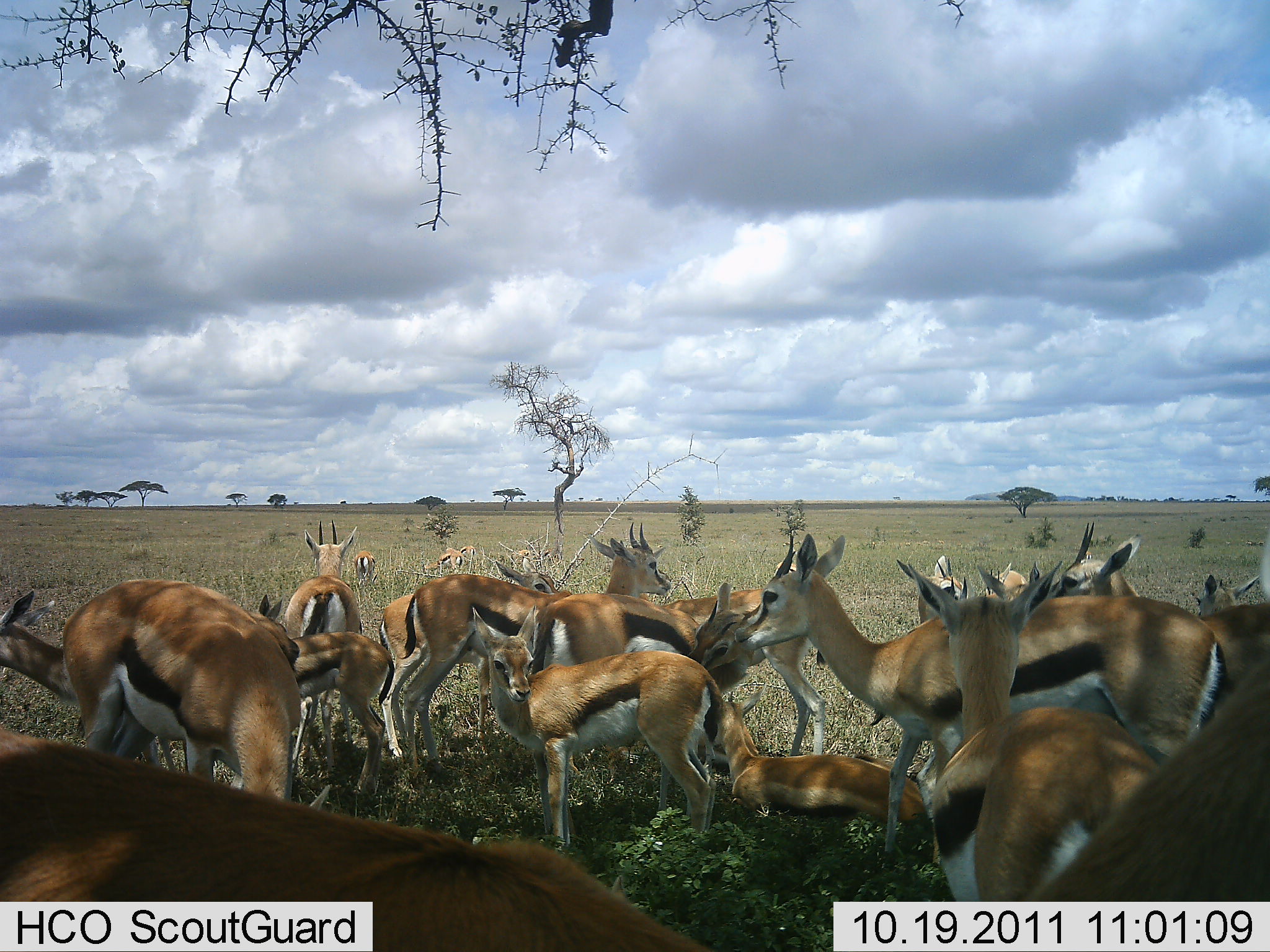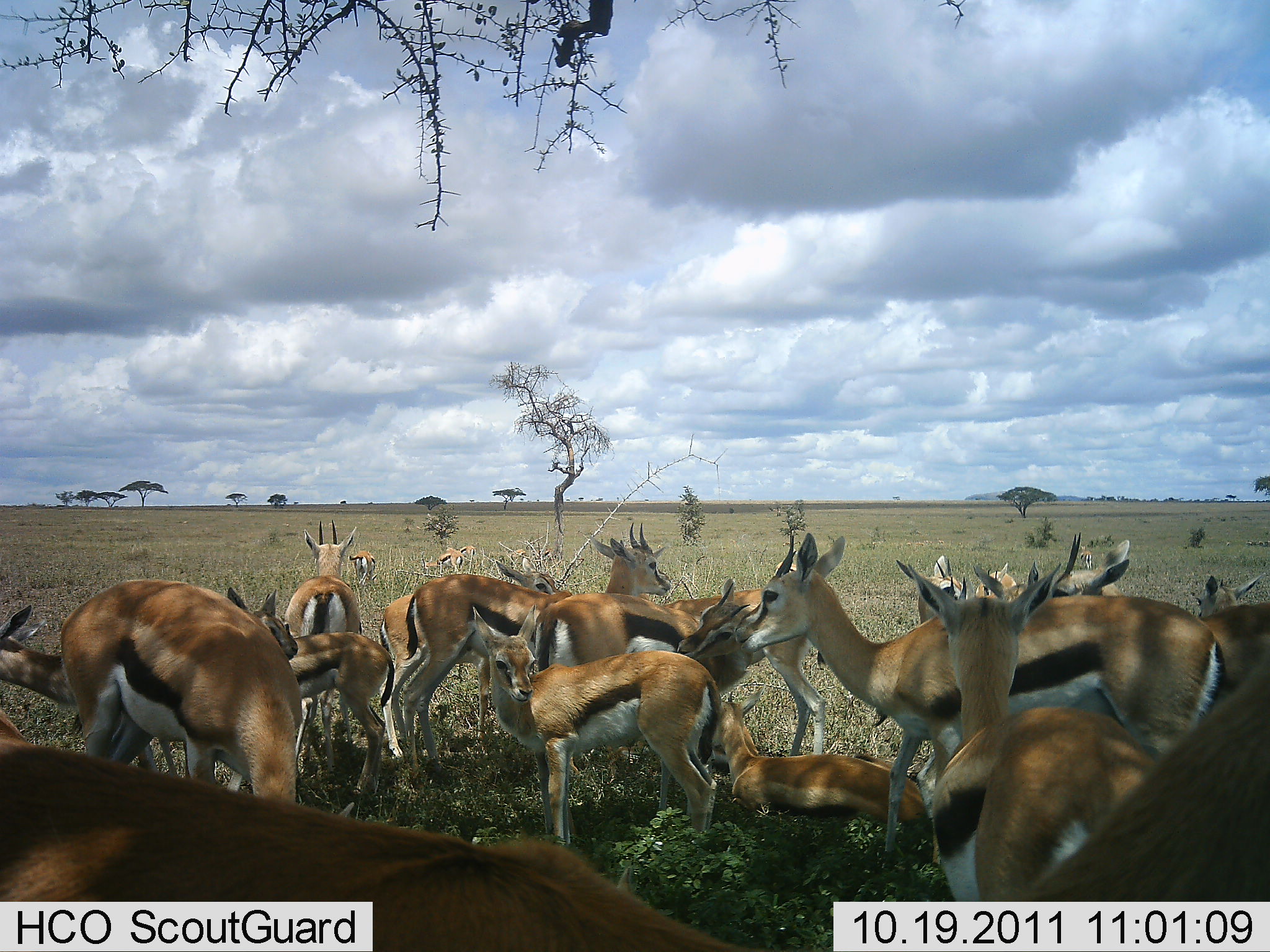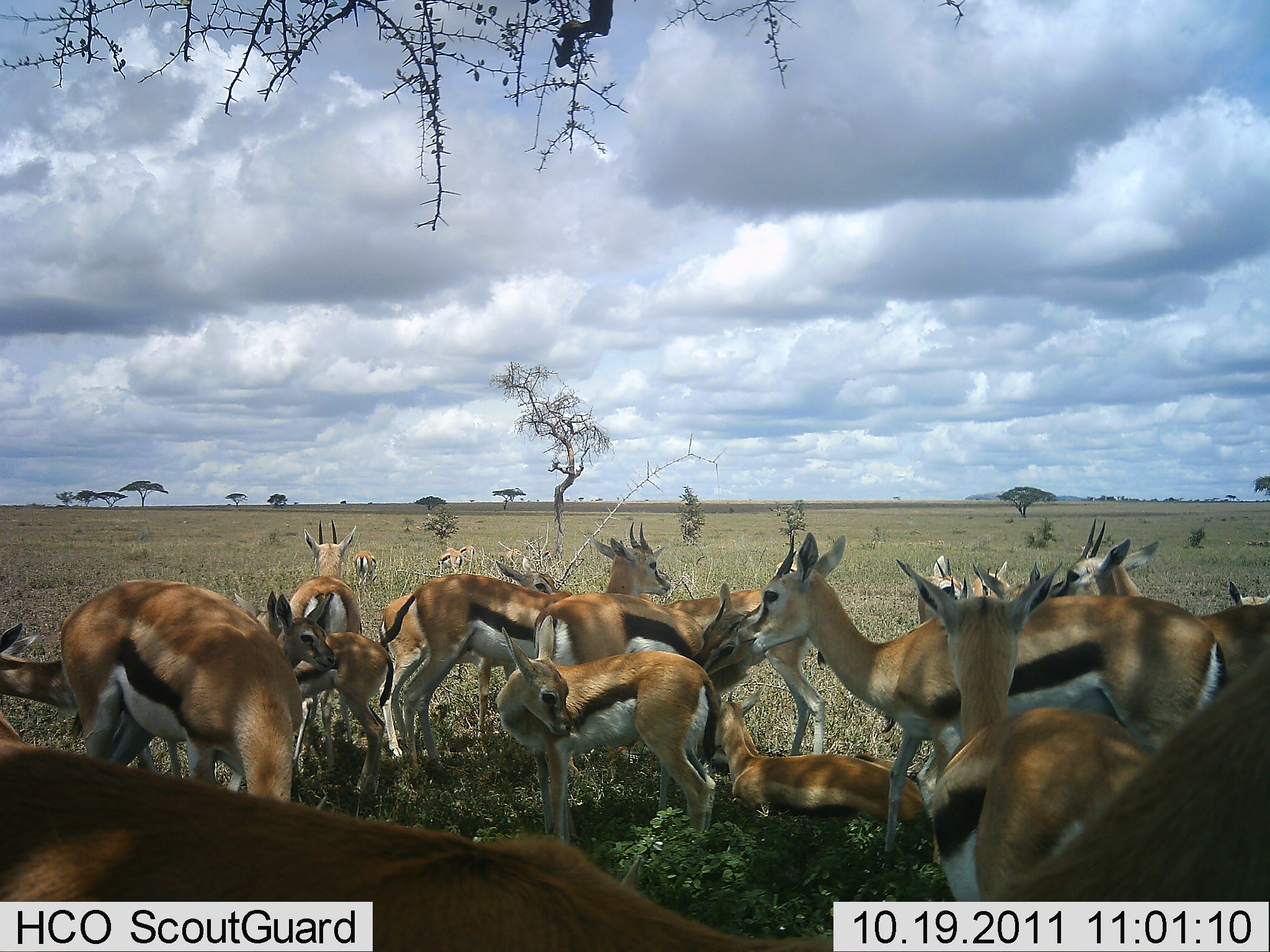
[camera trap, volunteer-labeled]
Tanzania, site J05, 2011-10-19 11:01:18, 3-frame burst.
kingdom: Animalia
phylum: Chordata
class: Mammalia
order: Artiodactyla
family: Bovidae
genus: Eudorcas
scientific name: Eudorcas thomsonii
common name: thomson's gazelle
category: gazellethomsons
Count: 11-50.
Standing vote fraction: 82%.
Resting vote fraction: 82%.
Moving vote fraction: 18%.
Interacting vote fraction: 27%.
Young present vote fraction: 45%.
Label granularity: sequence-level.